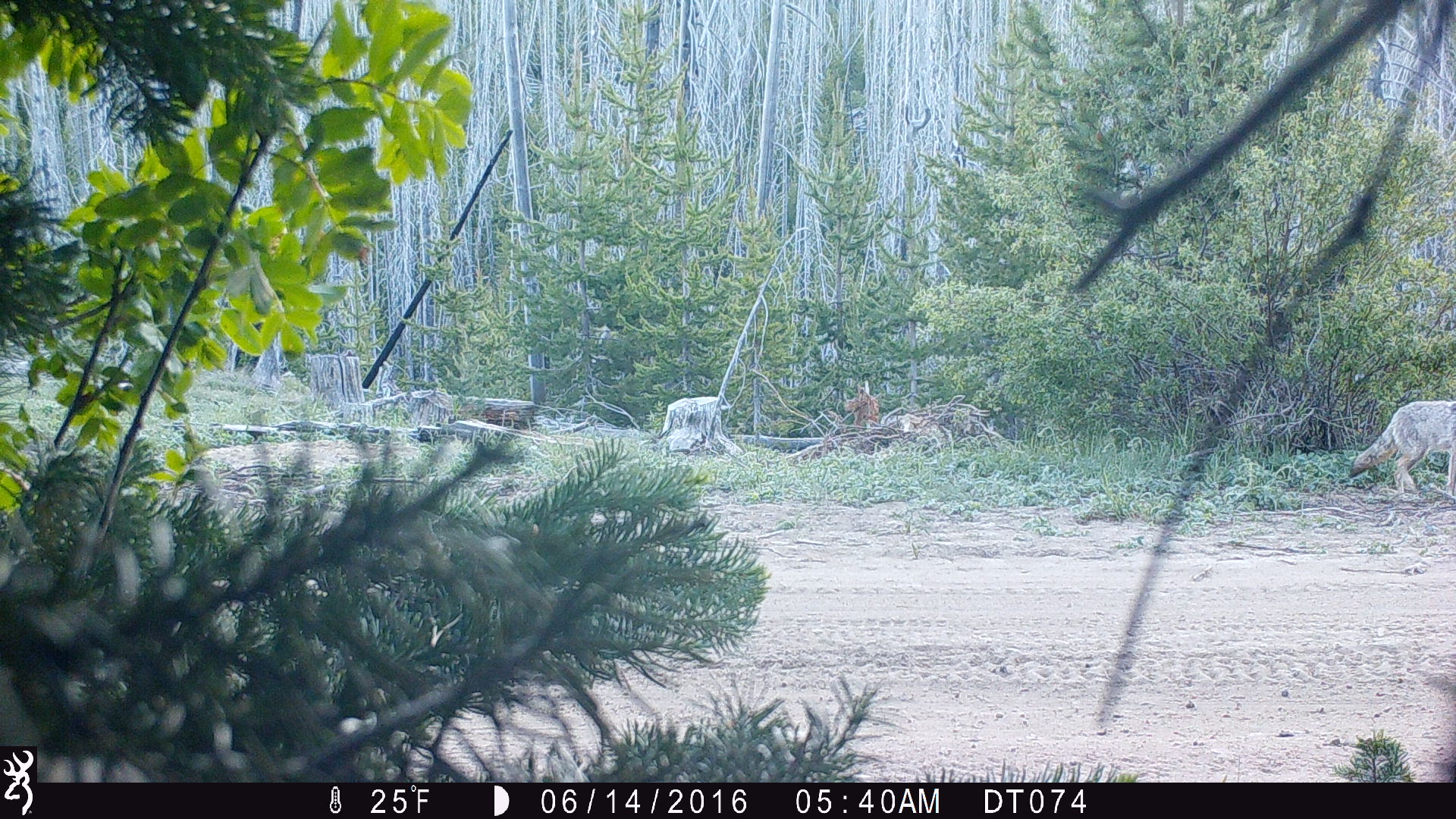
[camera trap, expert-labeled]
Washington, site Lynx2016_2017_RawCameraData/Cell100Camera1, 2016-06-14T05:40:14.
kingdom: Animalia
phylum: Chordata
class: Mammalia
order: Carnivora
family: Canidae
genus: Canis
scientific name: Canis latrans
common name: coyote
Canis latrans (coyote). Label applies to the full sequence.